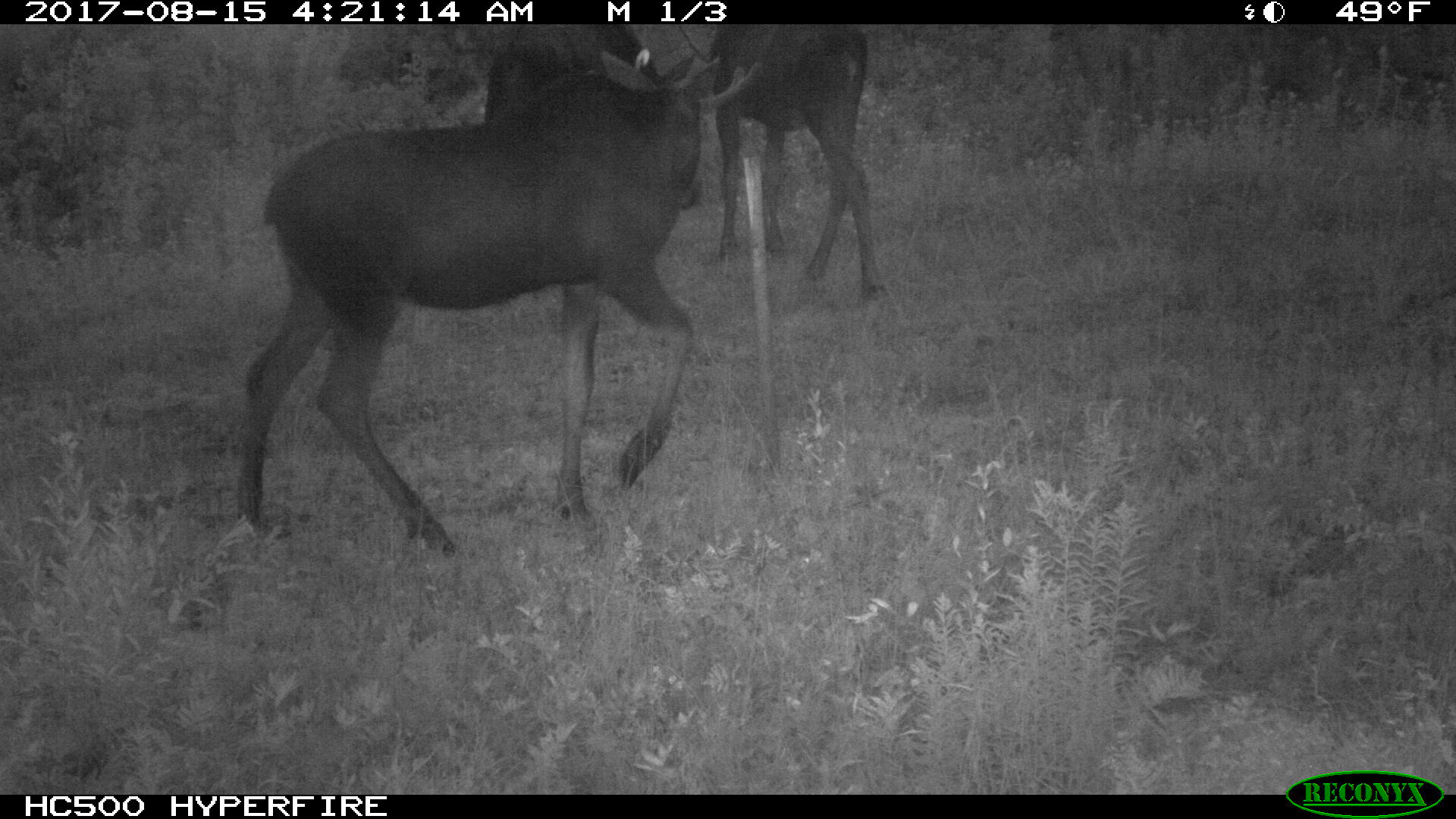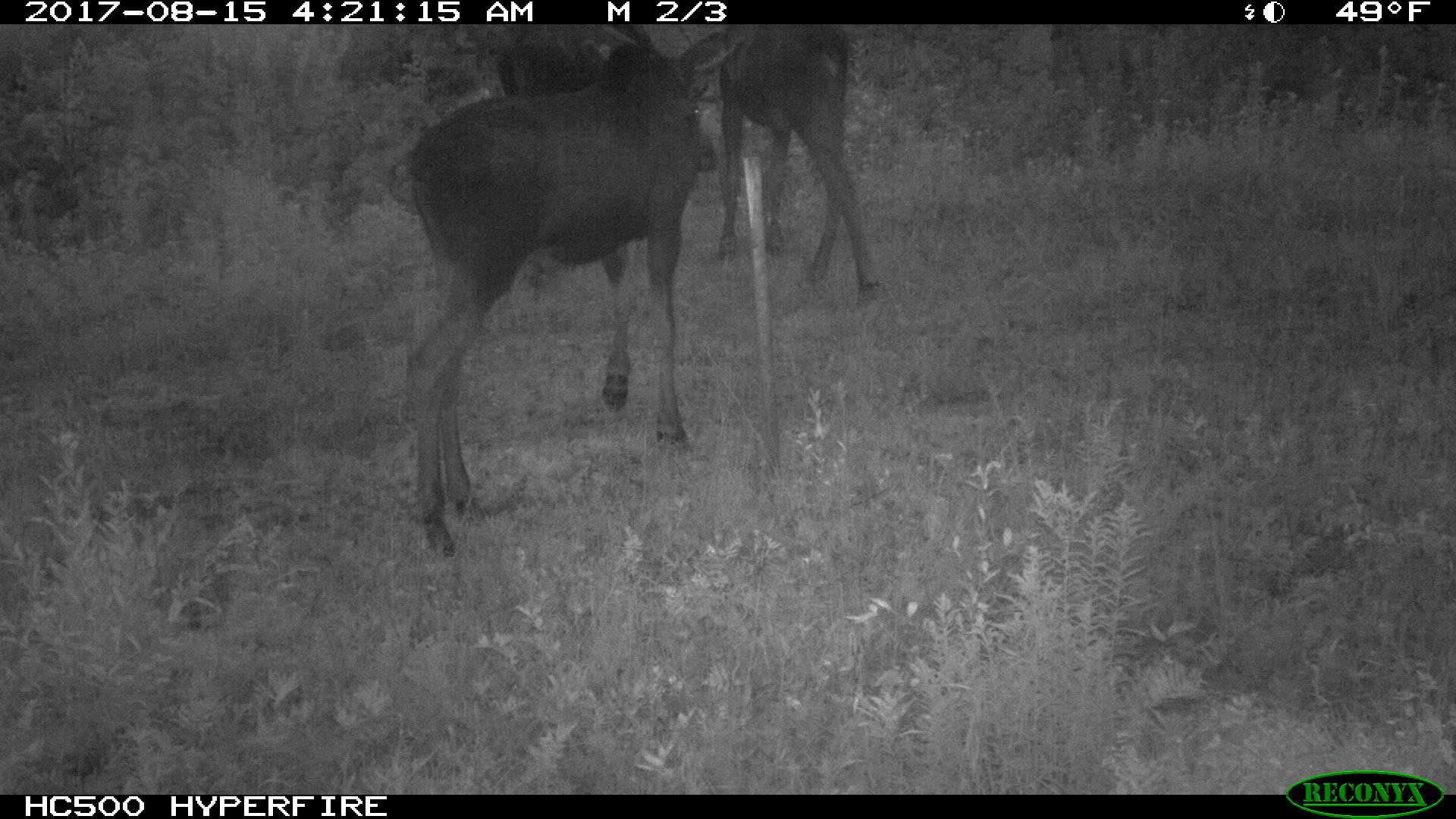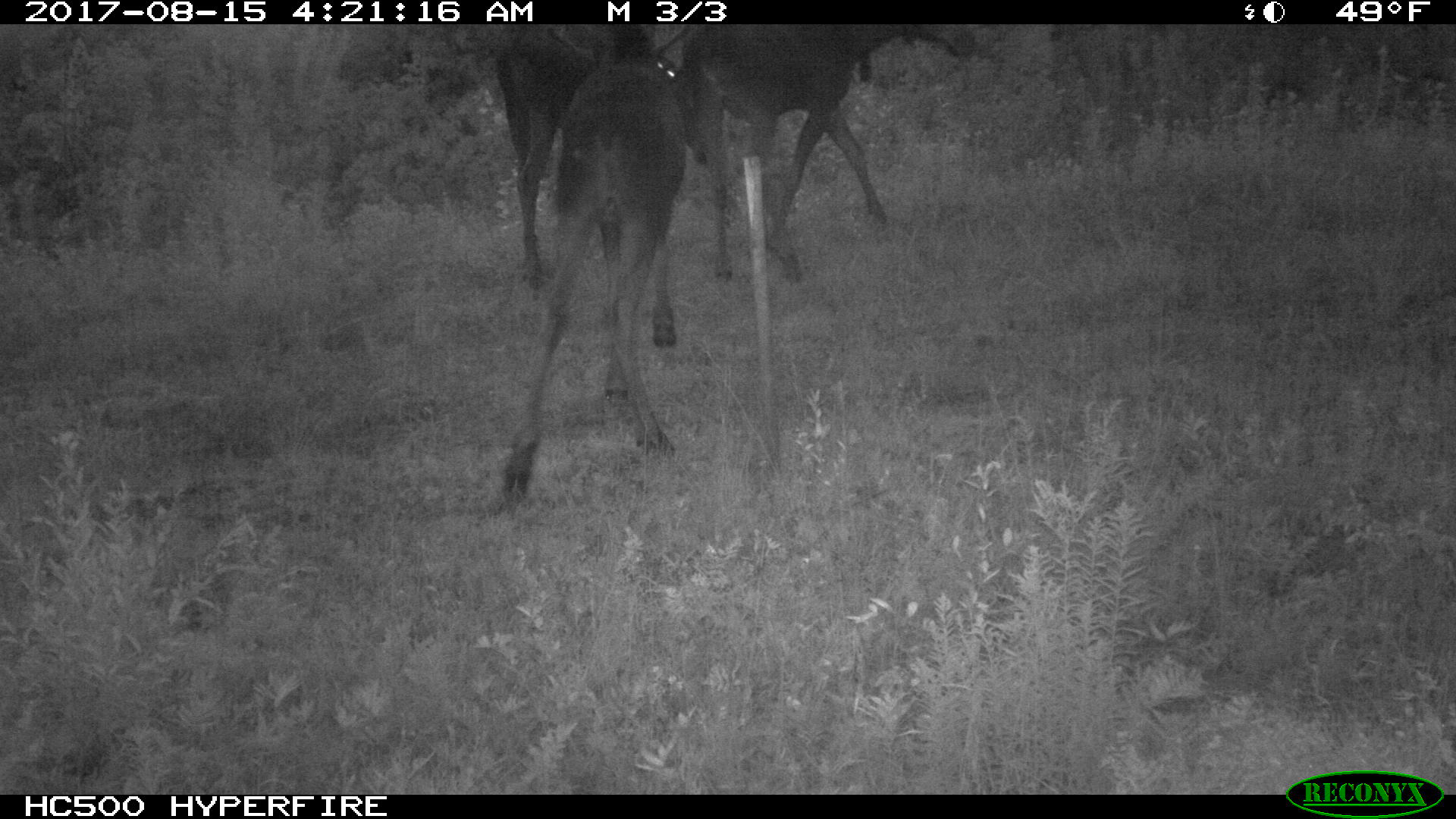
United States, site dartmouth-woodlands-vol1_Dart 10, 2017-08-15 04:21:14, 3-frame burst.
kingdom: Animalia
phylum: Chordata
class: Mammalia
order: Artiodactyla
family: Cervidae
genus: Alces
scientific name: Alces alces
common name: moose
Moose (Alces alces).